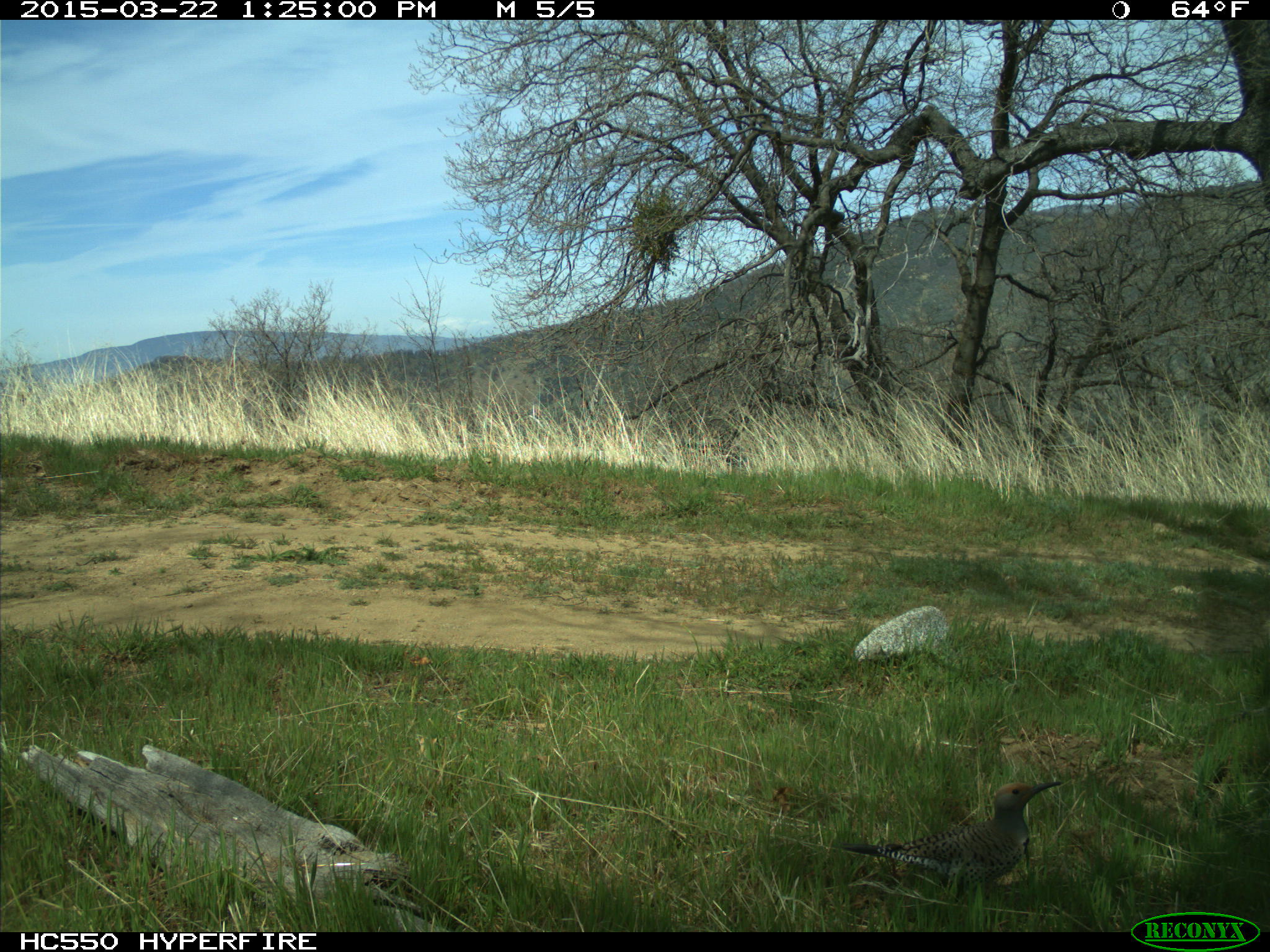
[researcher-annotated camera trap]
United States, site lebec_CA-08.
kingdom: Animalia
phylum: Chordata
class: Aves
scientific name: Aves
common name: birds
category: unidentified bird